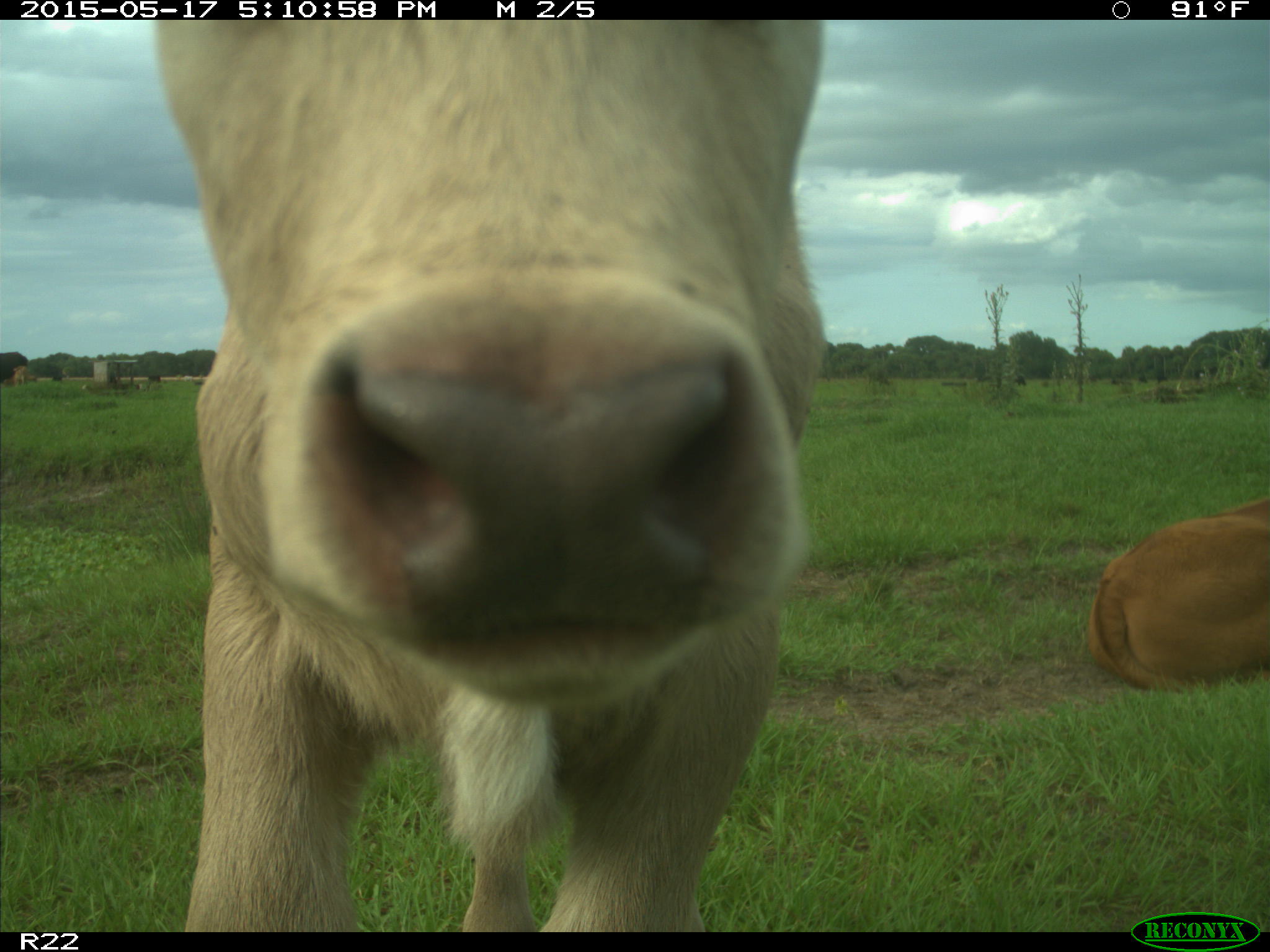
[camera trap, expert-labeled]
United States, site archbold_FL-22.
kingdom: Animalia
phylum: Chordata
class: Mammalia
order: Artiodactyla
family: Bovidae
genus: Bos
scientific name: Bos taurus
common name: domestic cow